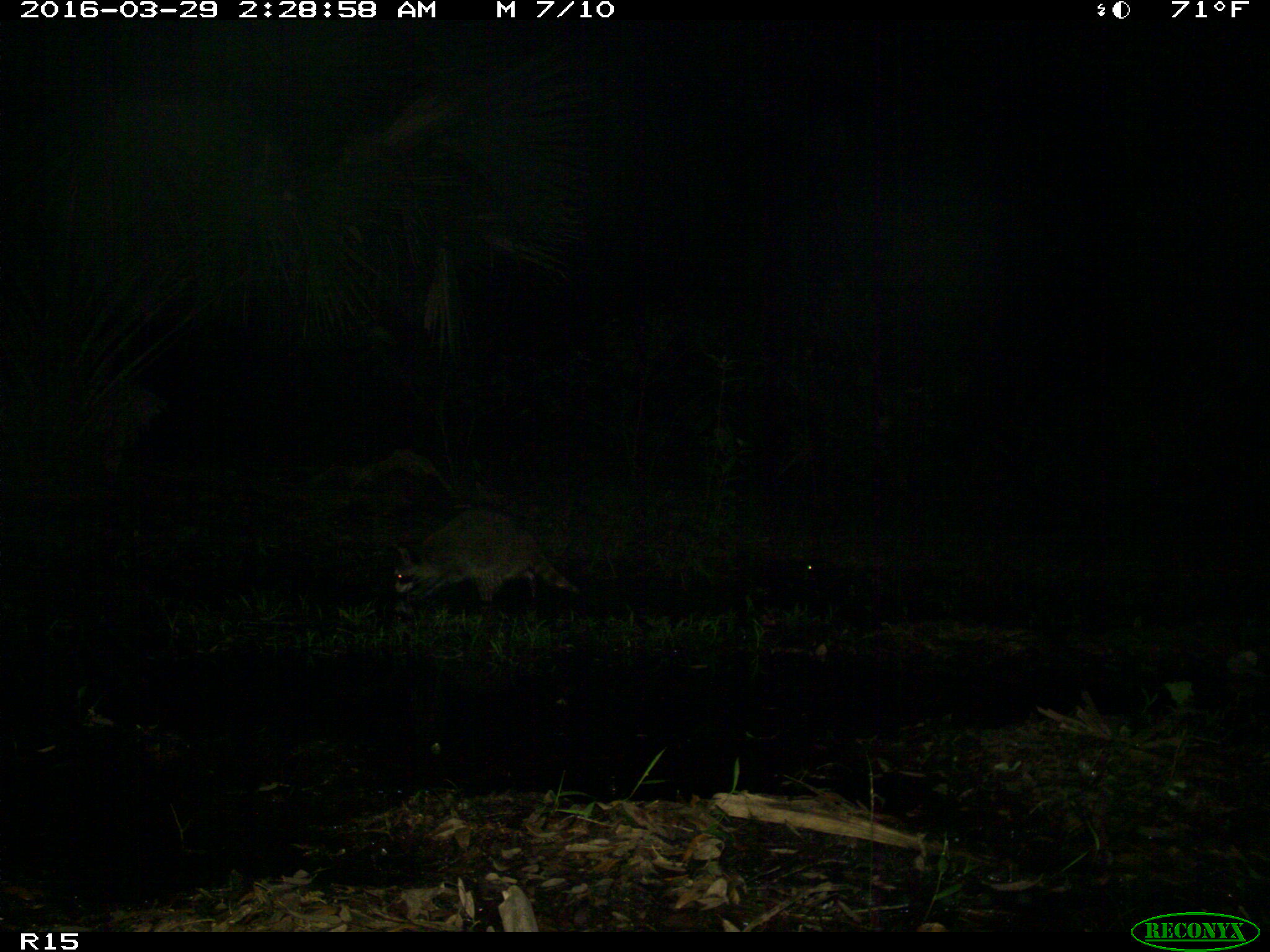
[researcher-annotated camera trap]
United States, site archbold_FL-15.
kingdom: Animalia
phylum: Chordata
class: Mammalia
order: Carnivora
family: Procyonidae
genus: Procyon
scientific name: Procyon lotor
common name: common raccoon